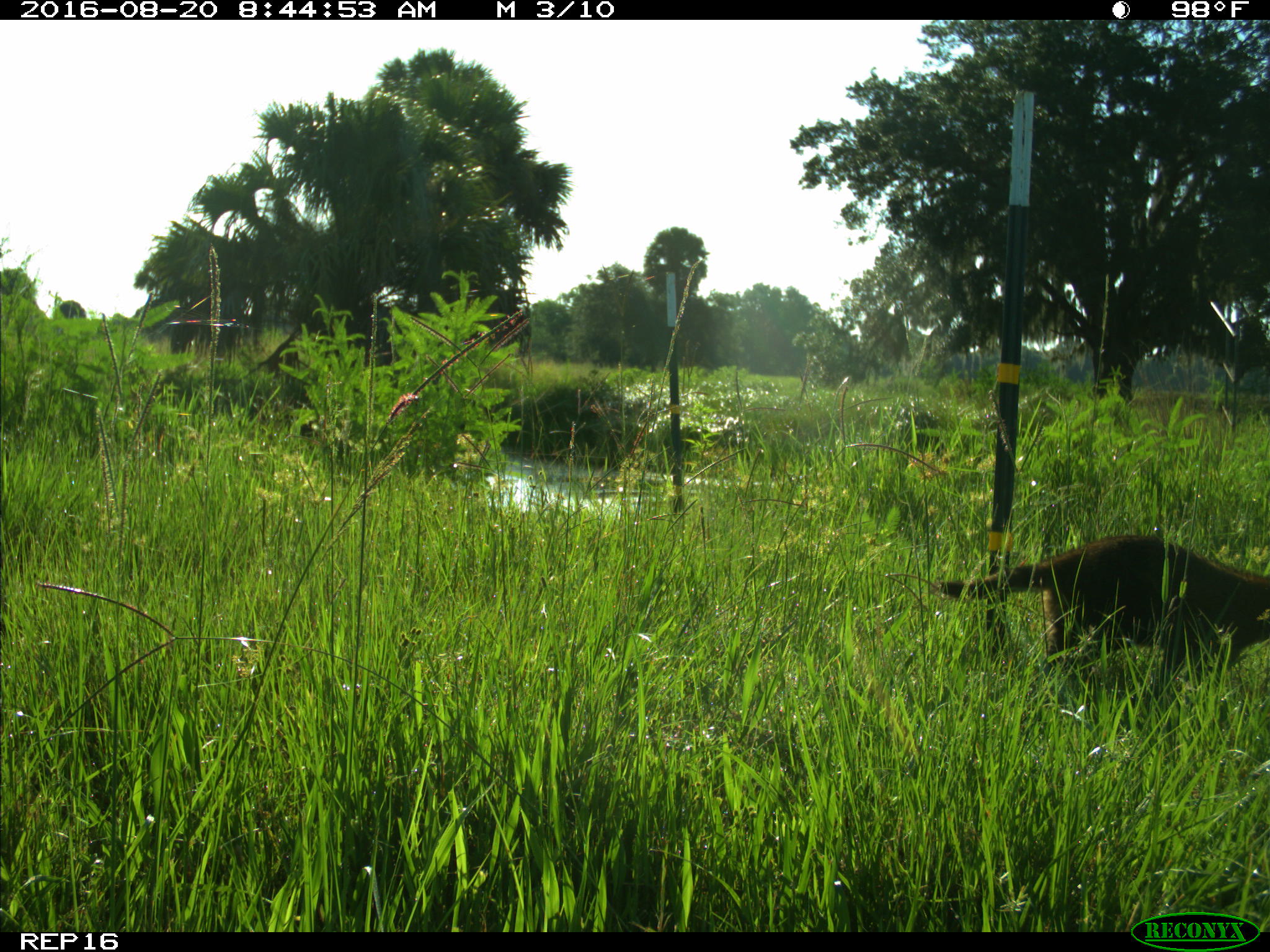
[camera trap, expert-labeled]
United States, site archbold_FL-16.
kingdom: Animalia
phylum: Chordata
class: Mammalia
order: Carnivora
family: Procyonidae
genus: Procyon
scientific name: Procyon lotor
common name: common raccoon